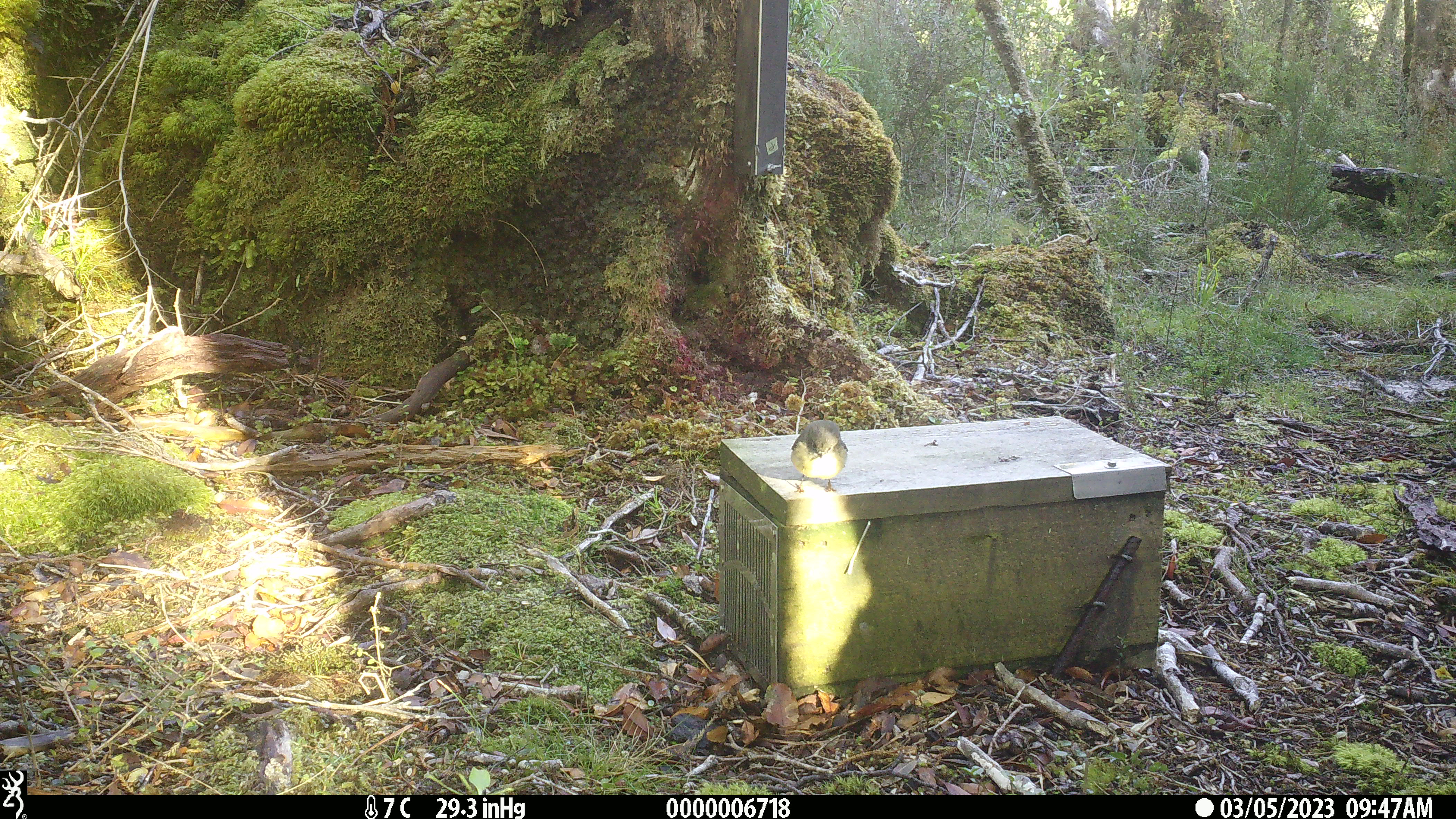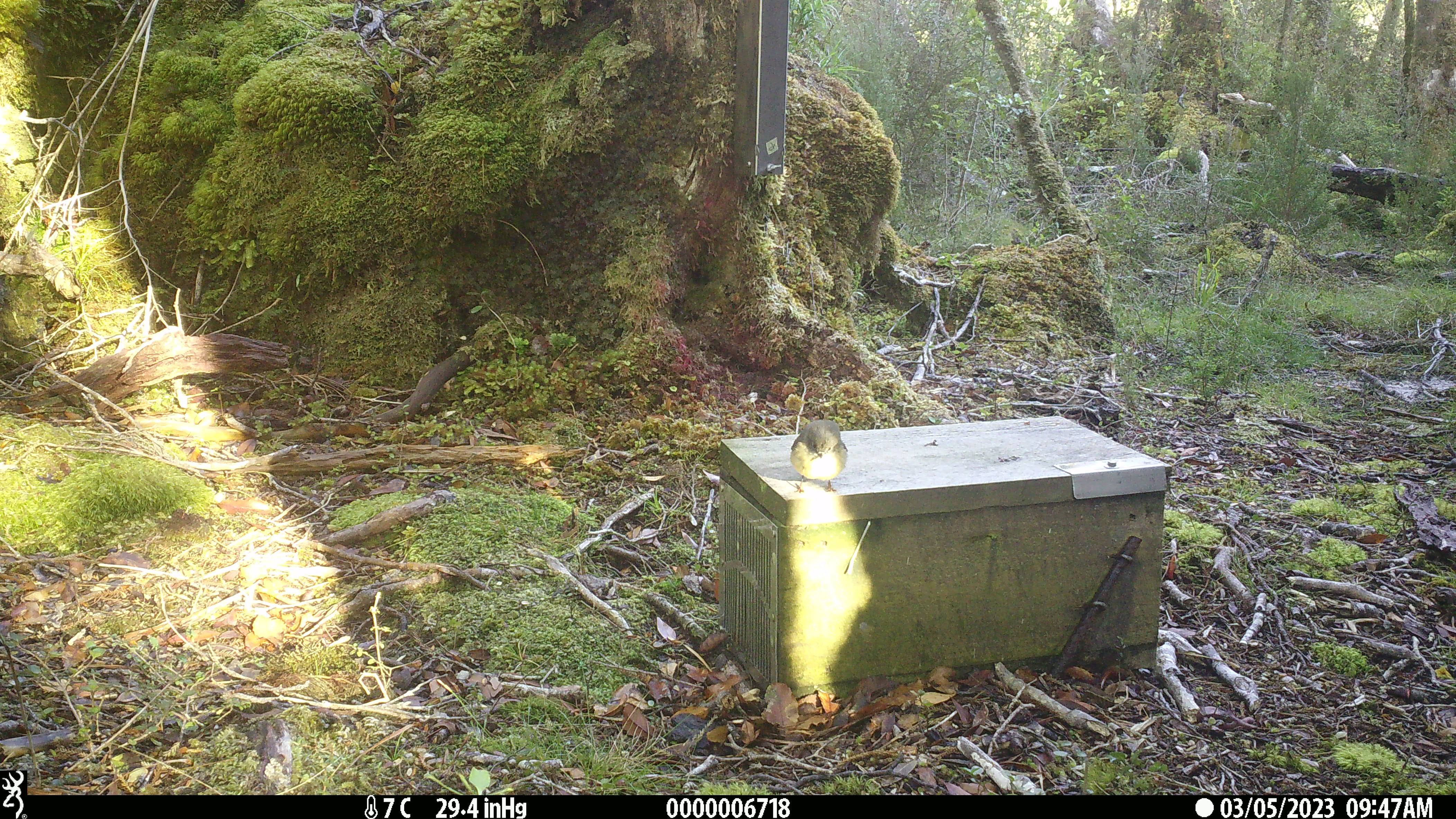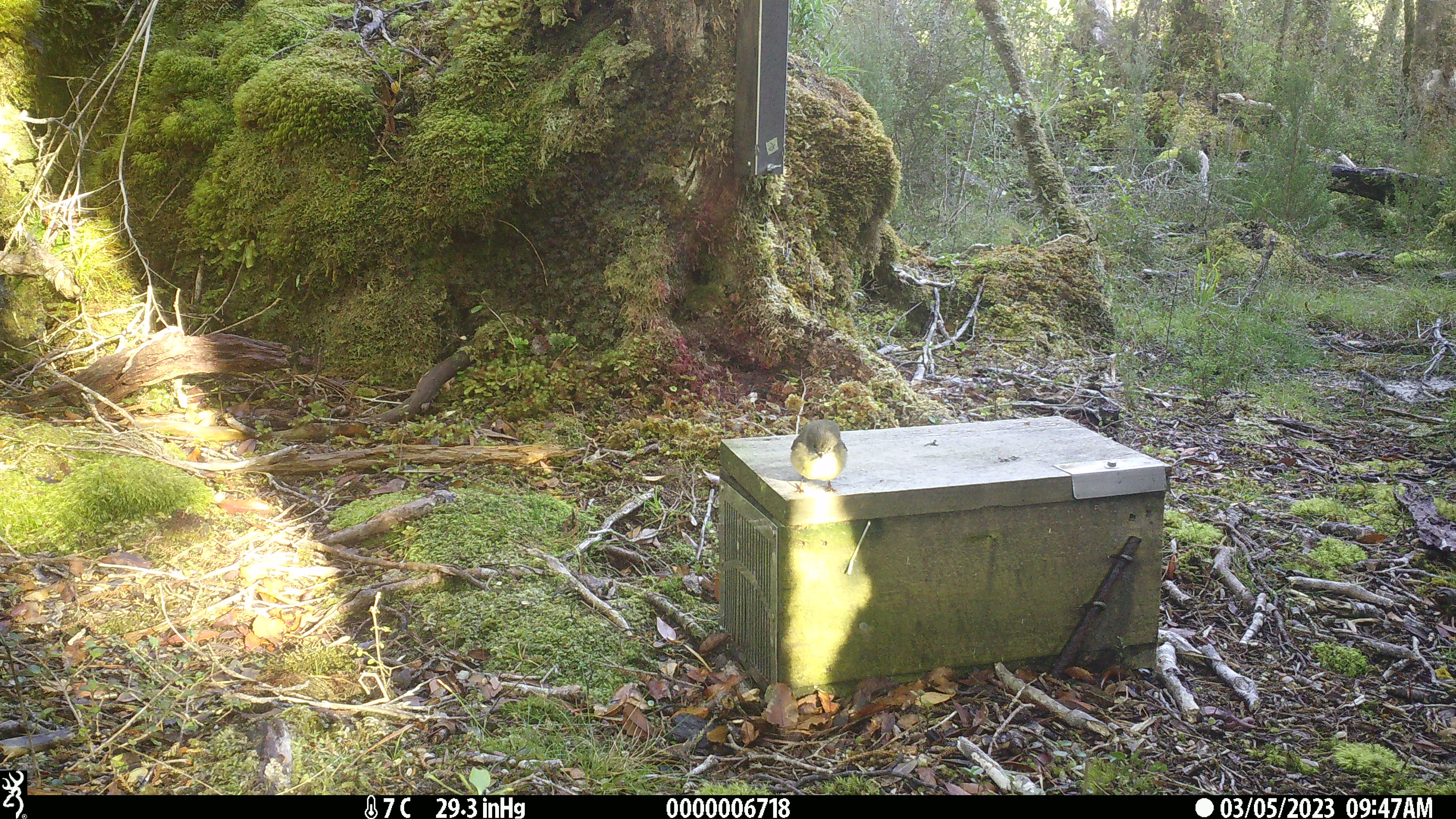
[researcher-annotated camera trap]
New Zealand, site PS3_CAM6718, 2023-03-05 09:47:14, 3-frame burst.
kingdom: Animalia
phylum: Chordata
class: Aves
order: Passeriformes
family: Petroicidae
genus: Petroica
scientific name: Petroica macrocephala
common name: tomtit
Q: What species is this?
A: Tomtit (Petroica macrocephala).